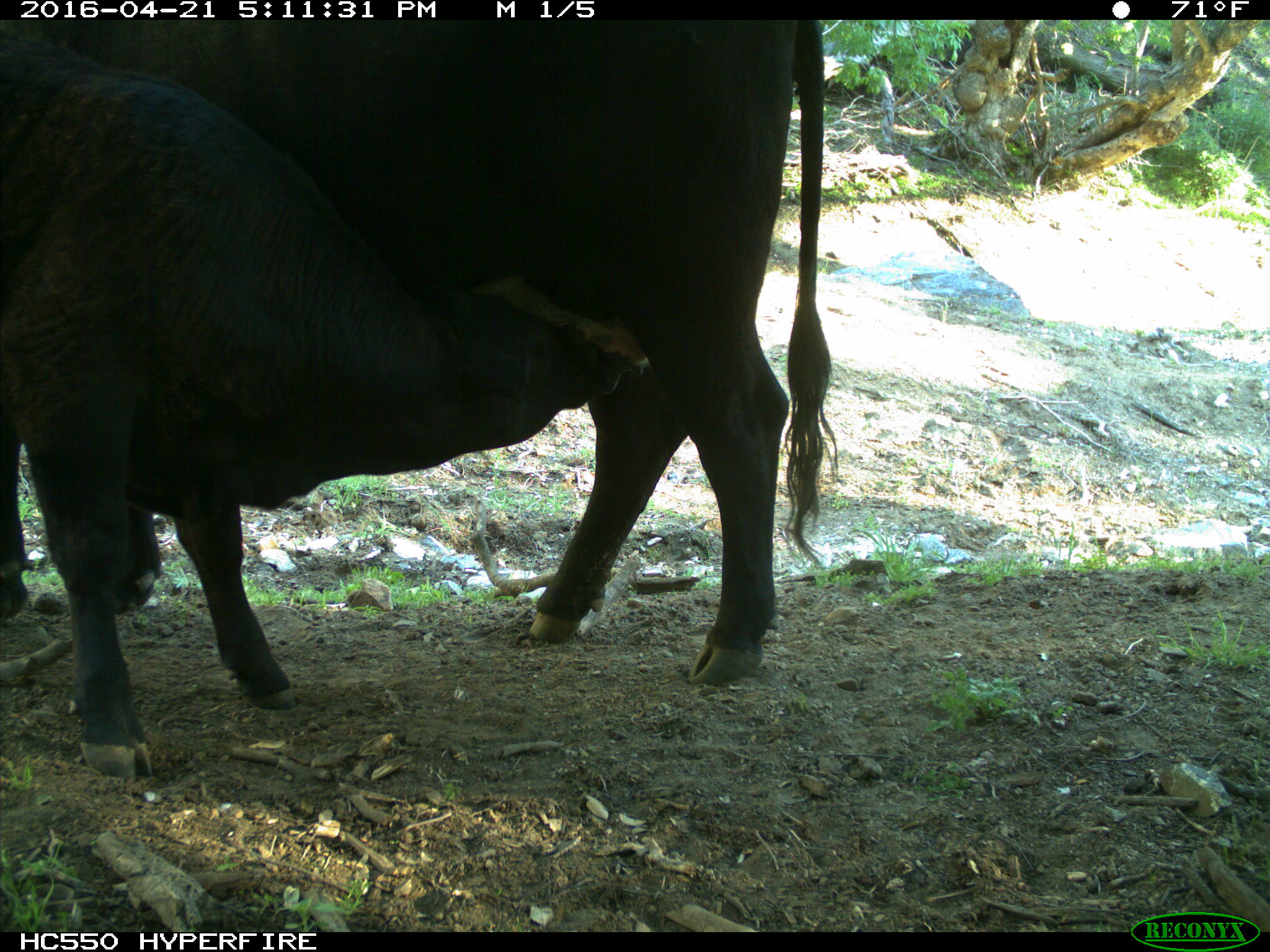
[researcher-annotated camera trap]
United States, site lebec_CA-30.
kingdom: Animalia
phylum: Chordata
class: Mammalia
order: Artiodactyla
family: Bovidae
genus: Bos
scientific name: Bos taurus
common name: domestic cow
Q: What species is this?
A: Bos taurus (domestic cow).